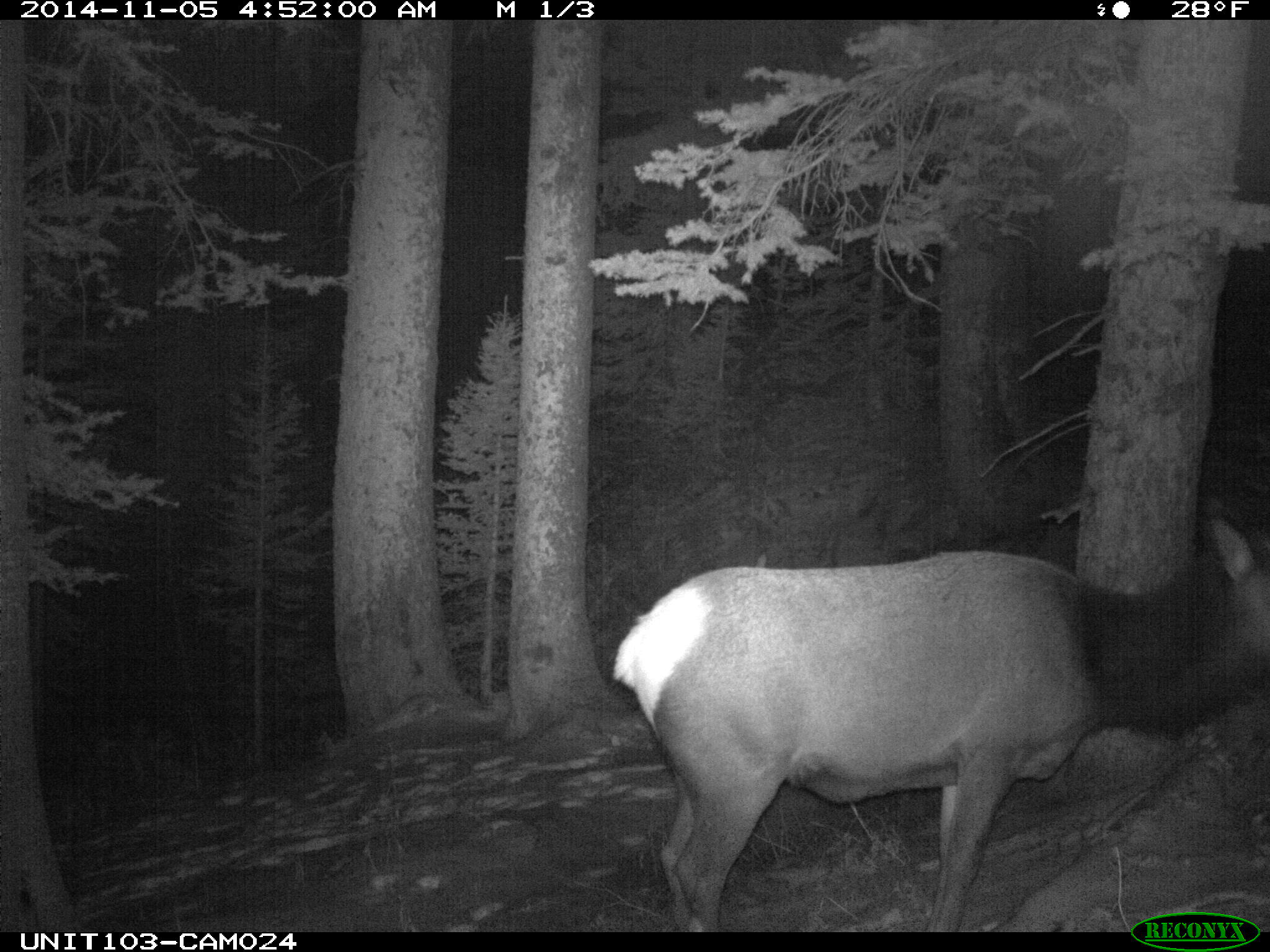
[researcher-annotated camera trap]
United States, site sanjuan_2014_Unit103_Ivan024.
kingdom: Animalia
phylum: Chordata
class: Mammalia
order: Artiodactyla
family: Cervidae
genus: Cervus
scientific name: Cervus elaphus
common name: red deer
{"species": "Cervus elaphus (red deer)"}